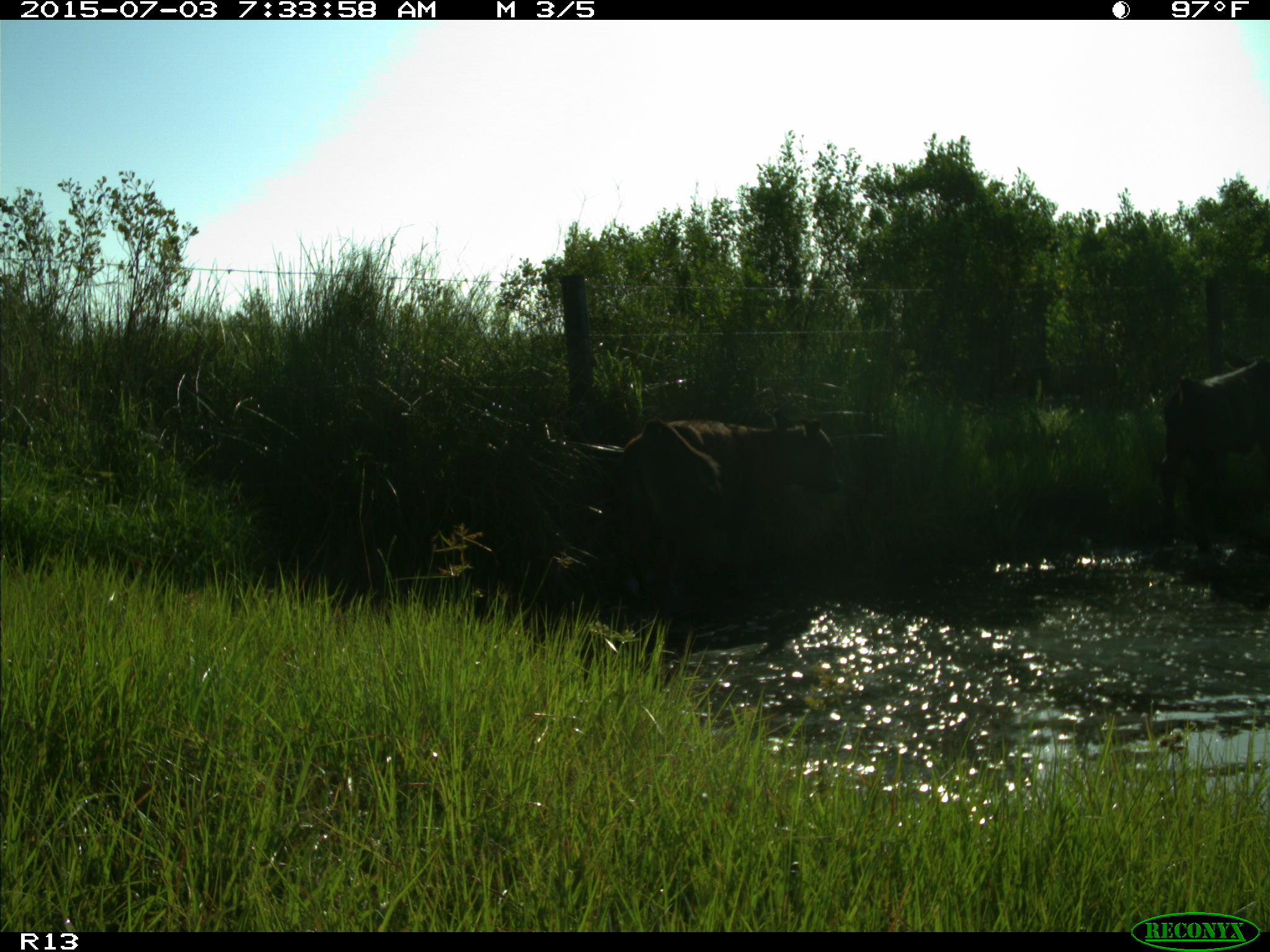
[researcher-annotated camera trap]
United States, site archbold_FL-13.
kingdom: Animalia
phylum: Chordata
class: Mammalia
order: Artiodactyla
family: Bovidae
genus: Bos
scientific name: Bos taurus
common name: domestic cow